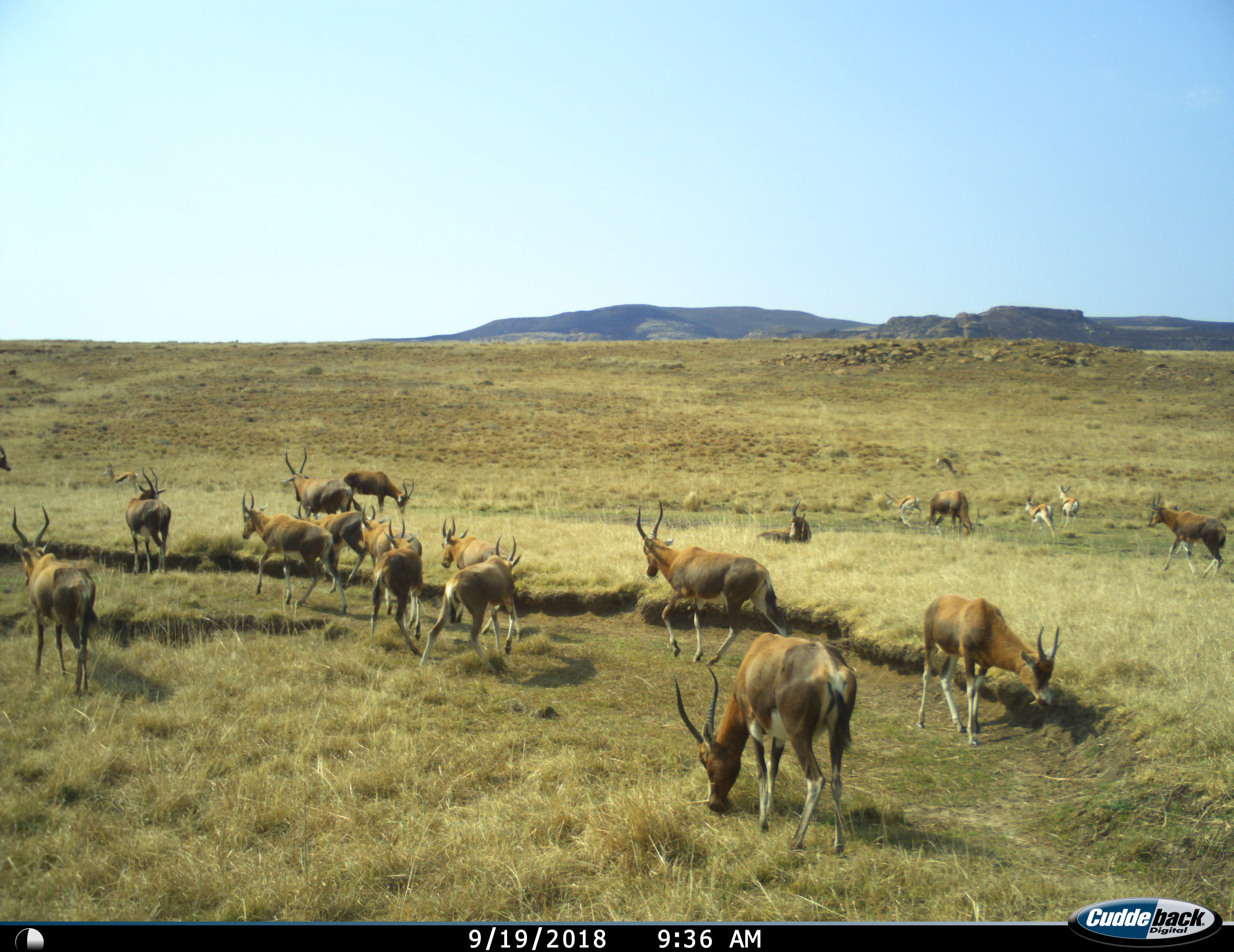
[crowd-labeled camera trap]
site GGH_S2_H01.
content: unidentified animal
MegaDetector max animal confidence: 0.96